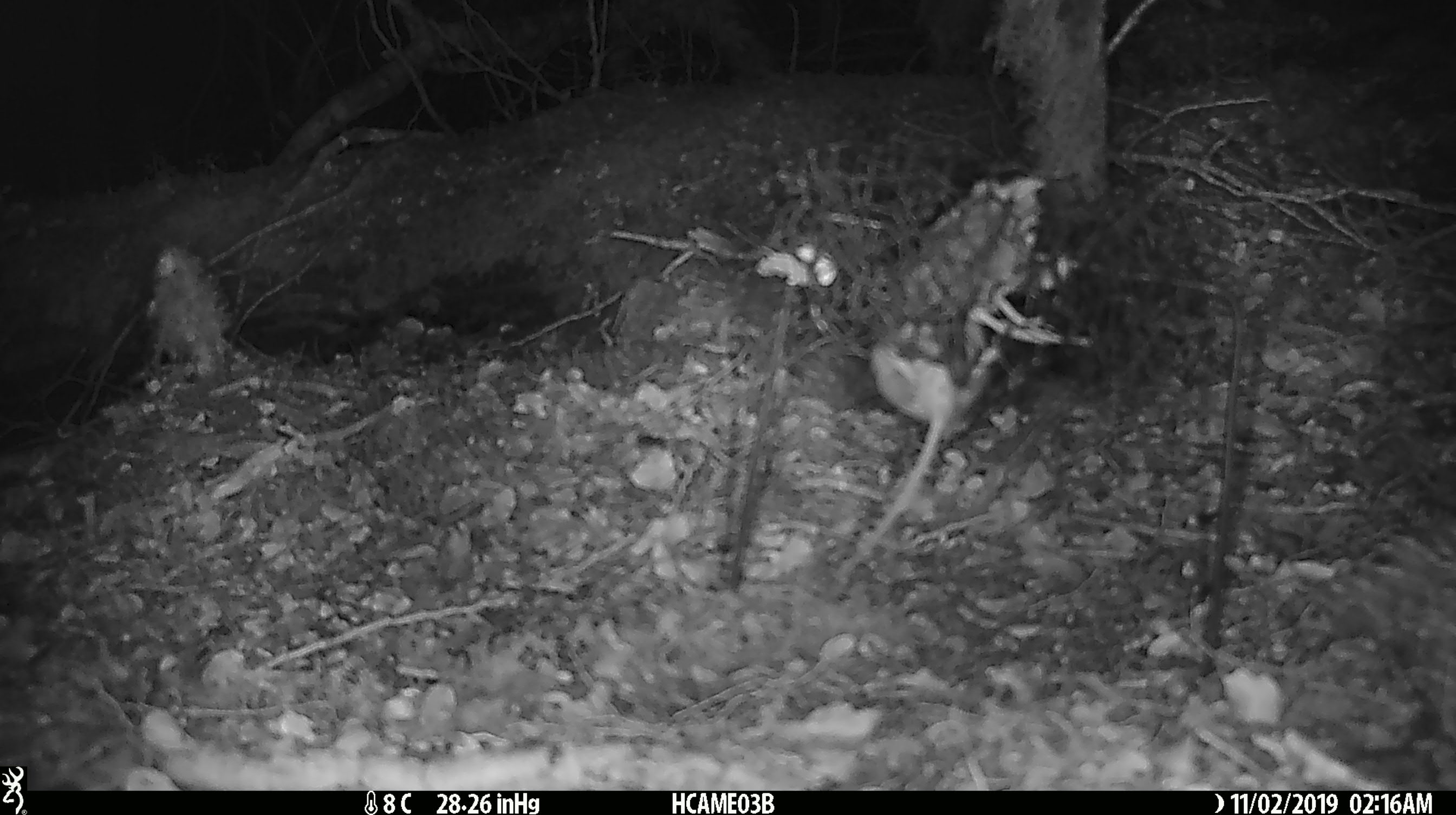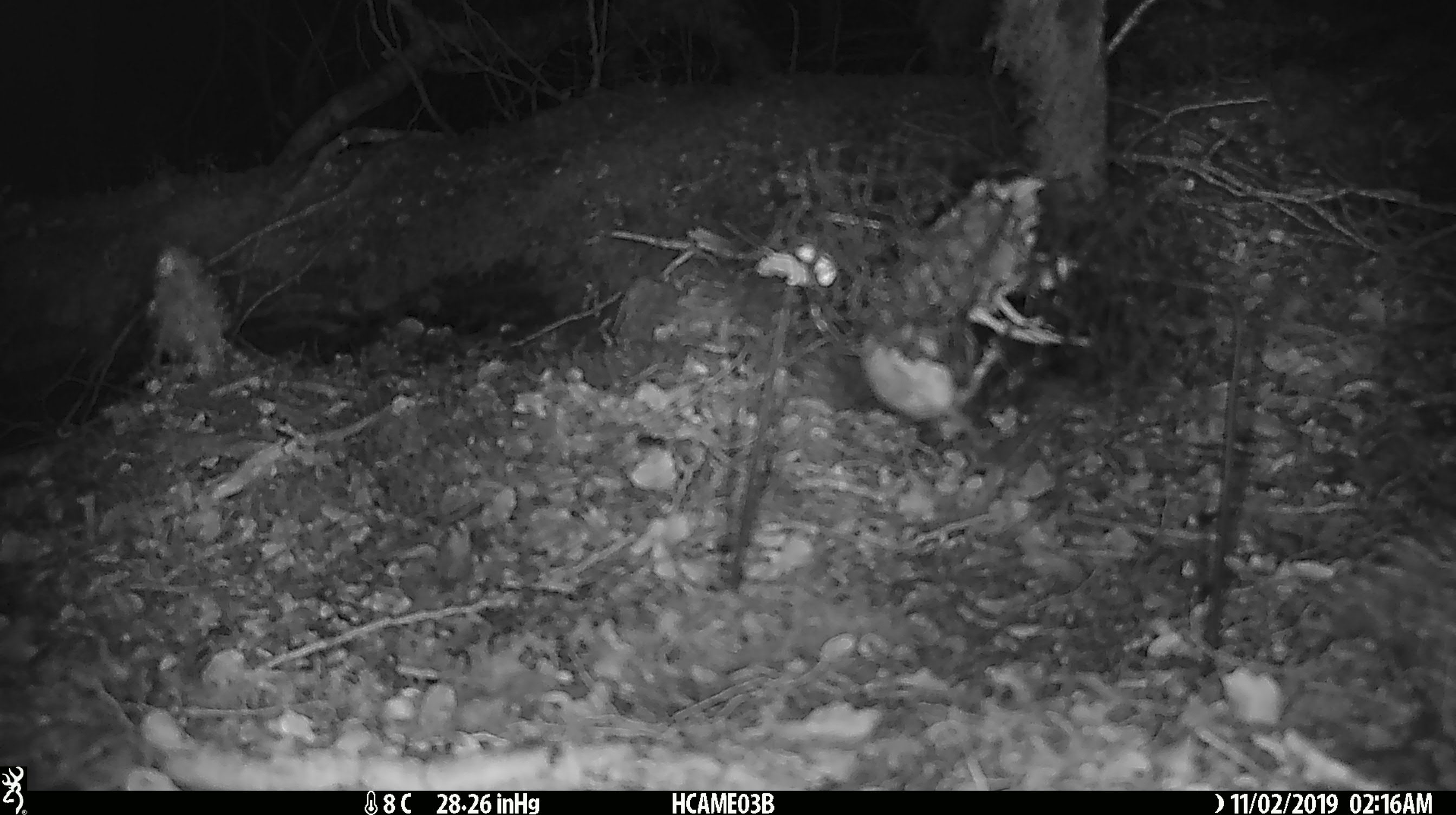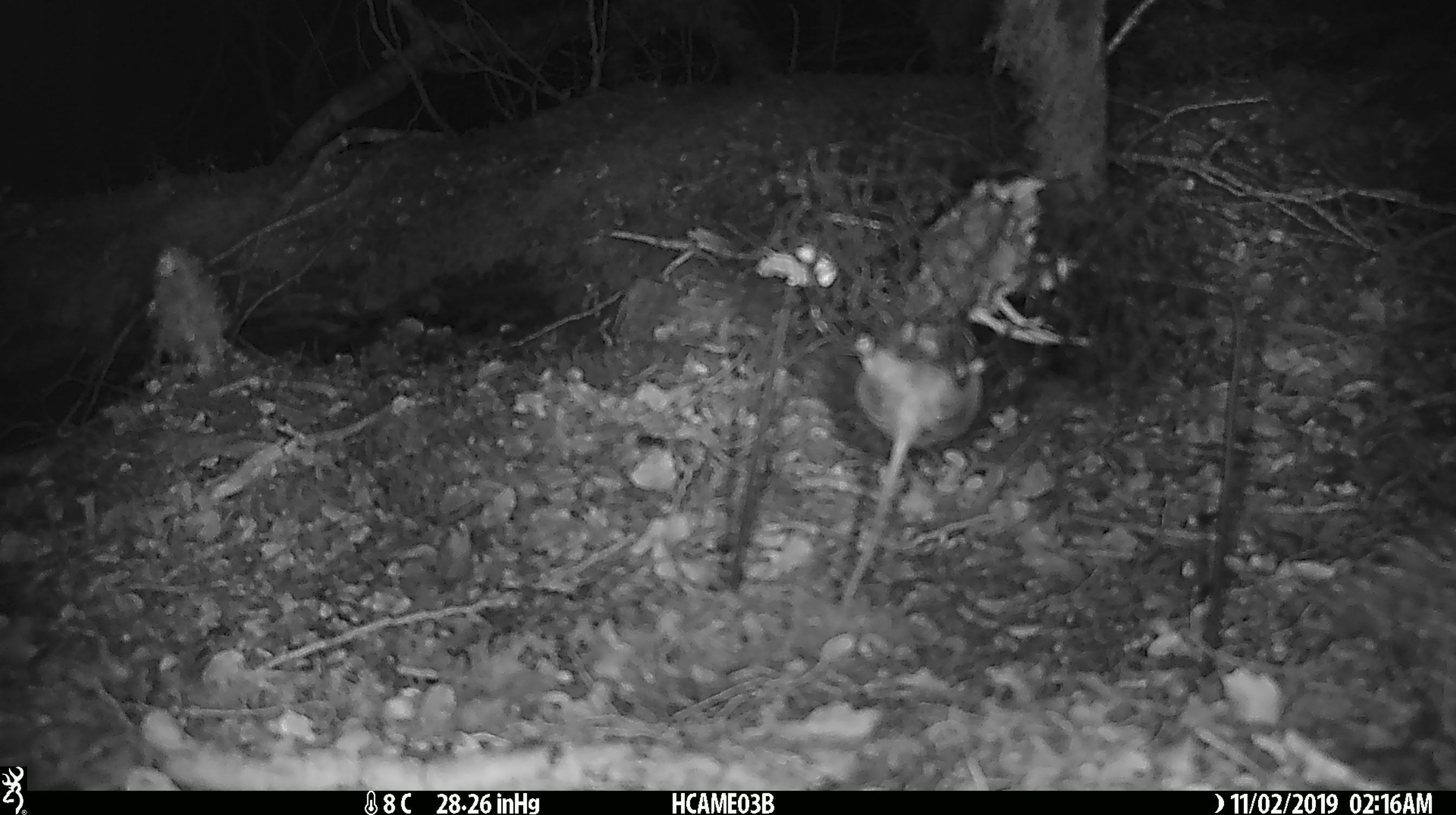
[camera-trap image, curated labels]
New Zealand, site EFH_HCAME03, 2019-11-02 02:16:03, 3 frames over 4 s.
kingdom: Animalia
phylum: Chordata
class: Mammalia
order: Rodentia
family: Muridae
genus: Mus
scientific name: Mus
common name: mouse